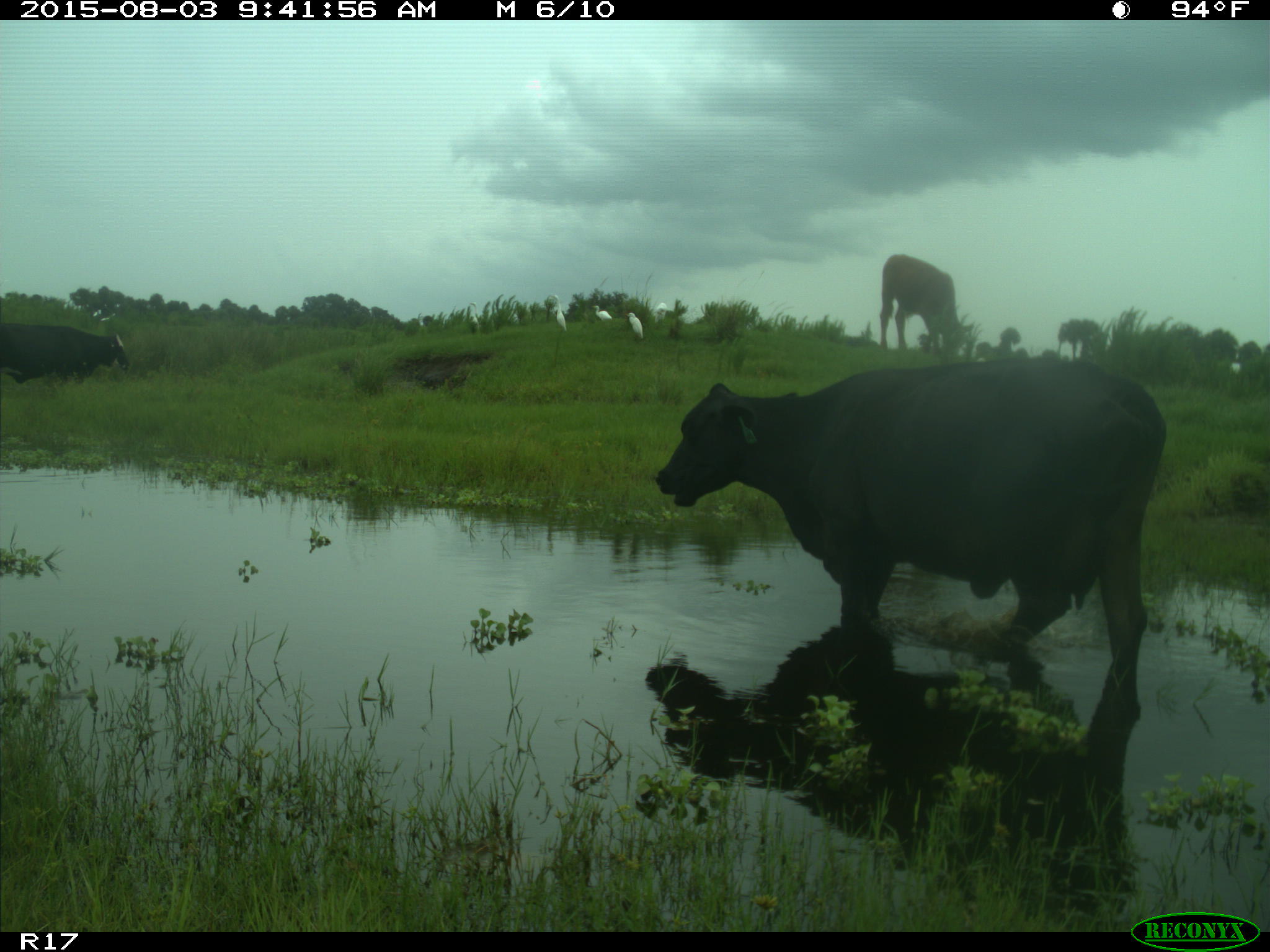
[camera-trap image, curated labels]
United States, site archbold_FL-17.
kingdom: Animalia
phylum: Chordata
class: Mammalia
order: Artiodactyla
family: Bovidae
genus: Bos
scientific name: Bos taurus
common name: domestic cow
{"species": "Bos taurus (domestic cow)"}